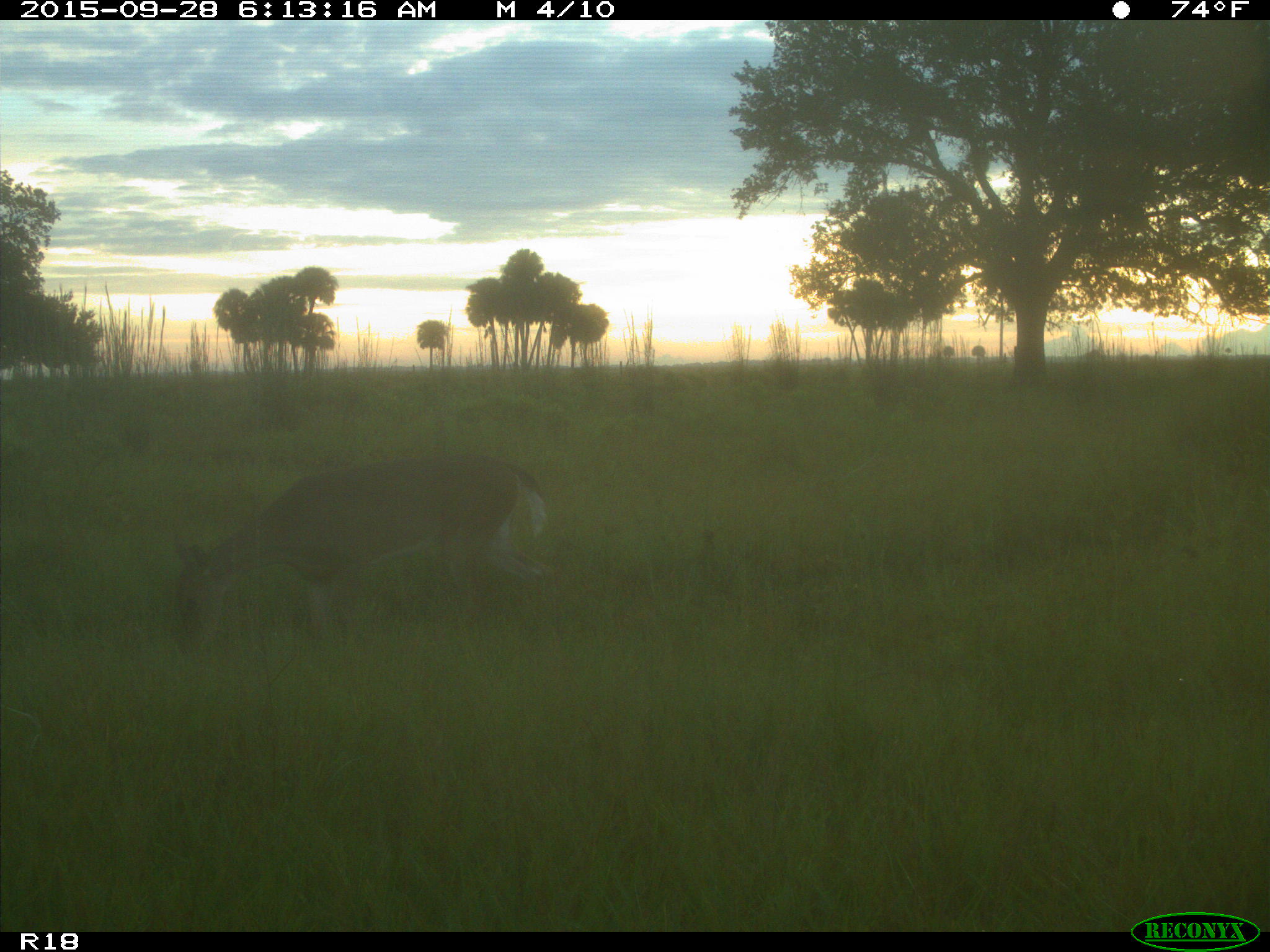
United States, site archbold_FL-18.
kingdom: Animalia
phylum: Chordata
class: Mammalia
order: Artiodactyla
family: Cervidae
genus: Odocoileus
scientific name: Odocoileus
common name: deer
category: unidentified deer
Unidentified deer (deer) (Odocoileus).